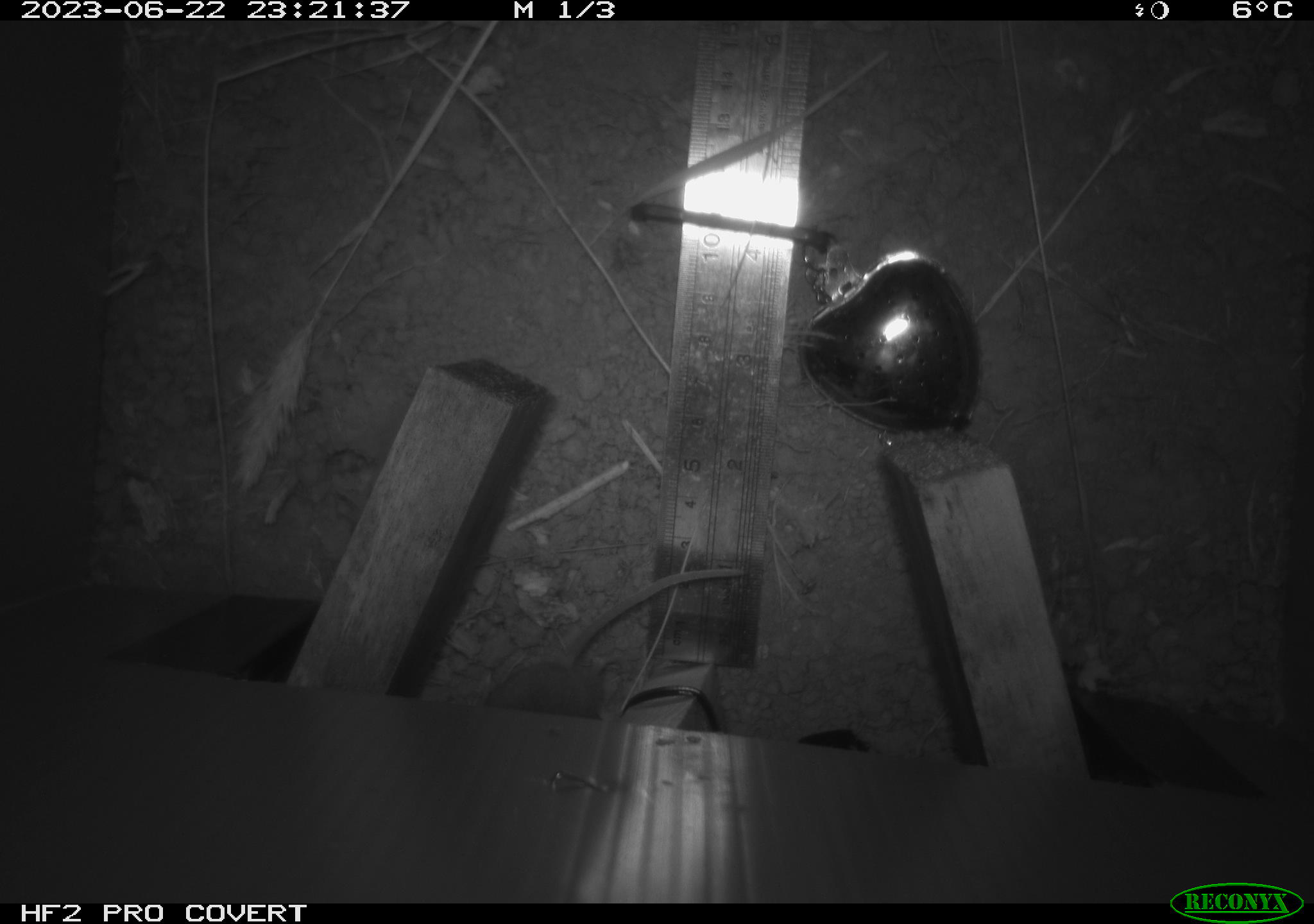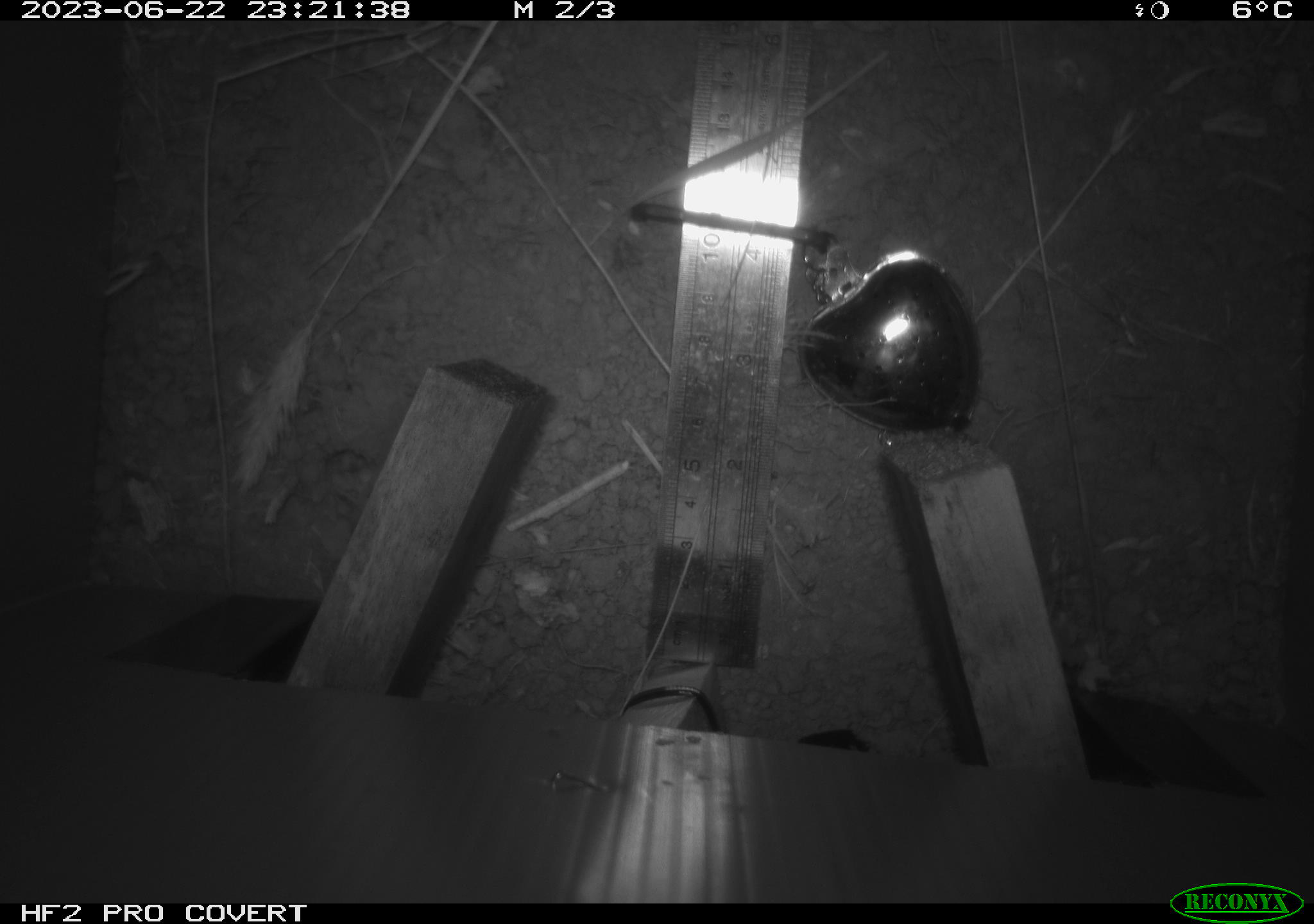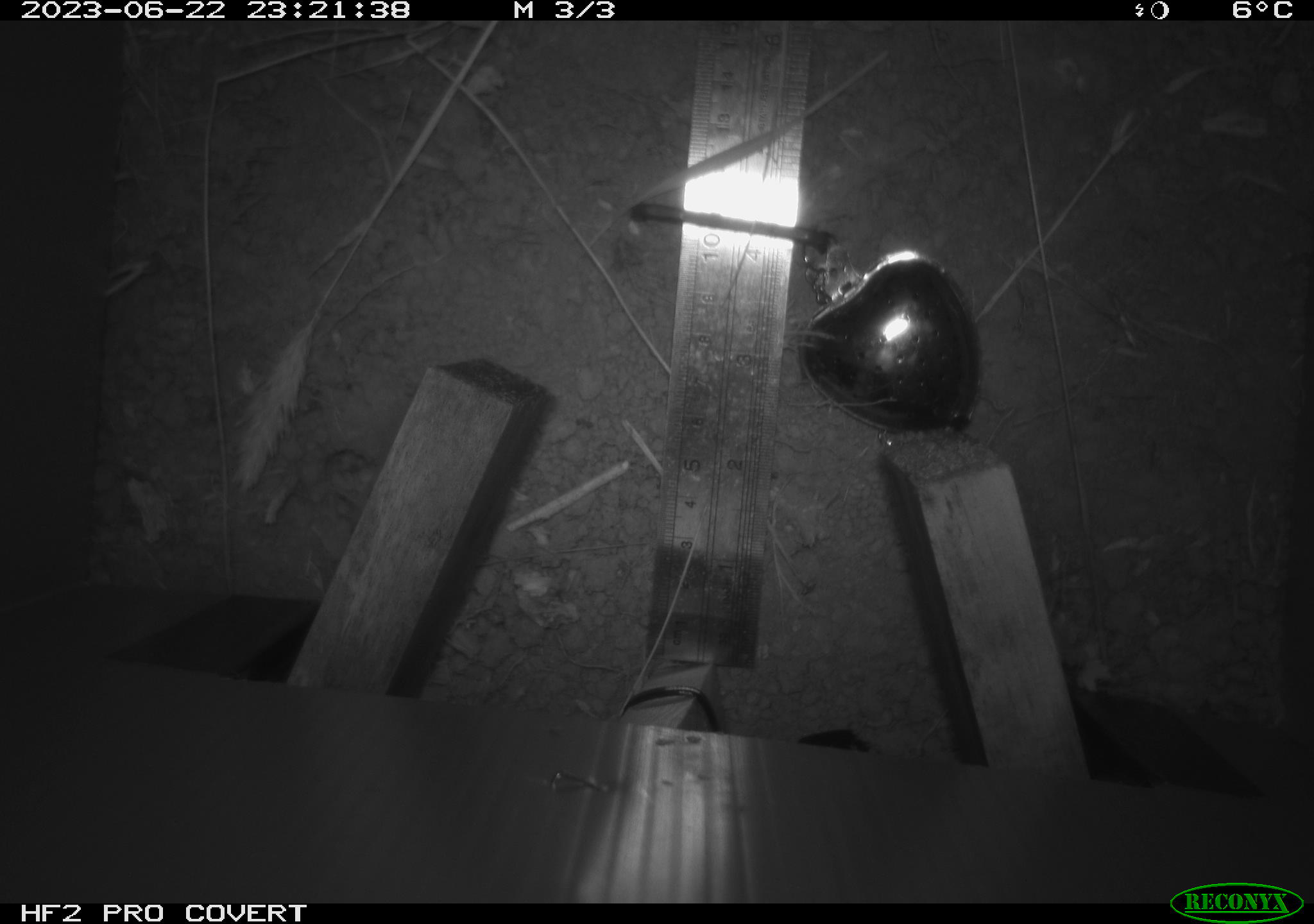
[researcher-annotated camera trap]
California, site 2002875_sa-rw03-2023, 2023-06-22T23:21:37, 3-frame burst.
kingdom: Animalia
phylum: Chordata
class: Mammalia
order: Rodentia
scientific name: Rodentia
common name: mouse species